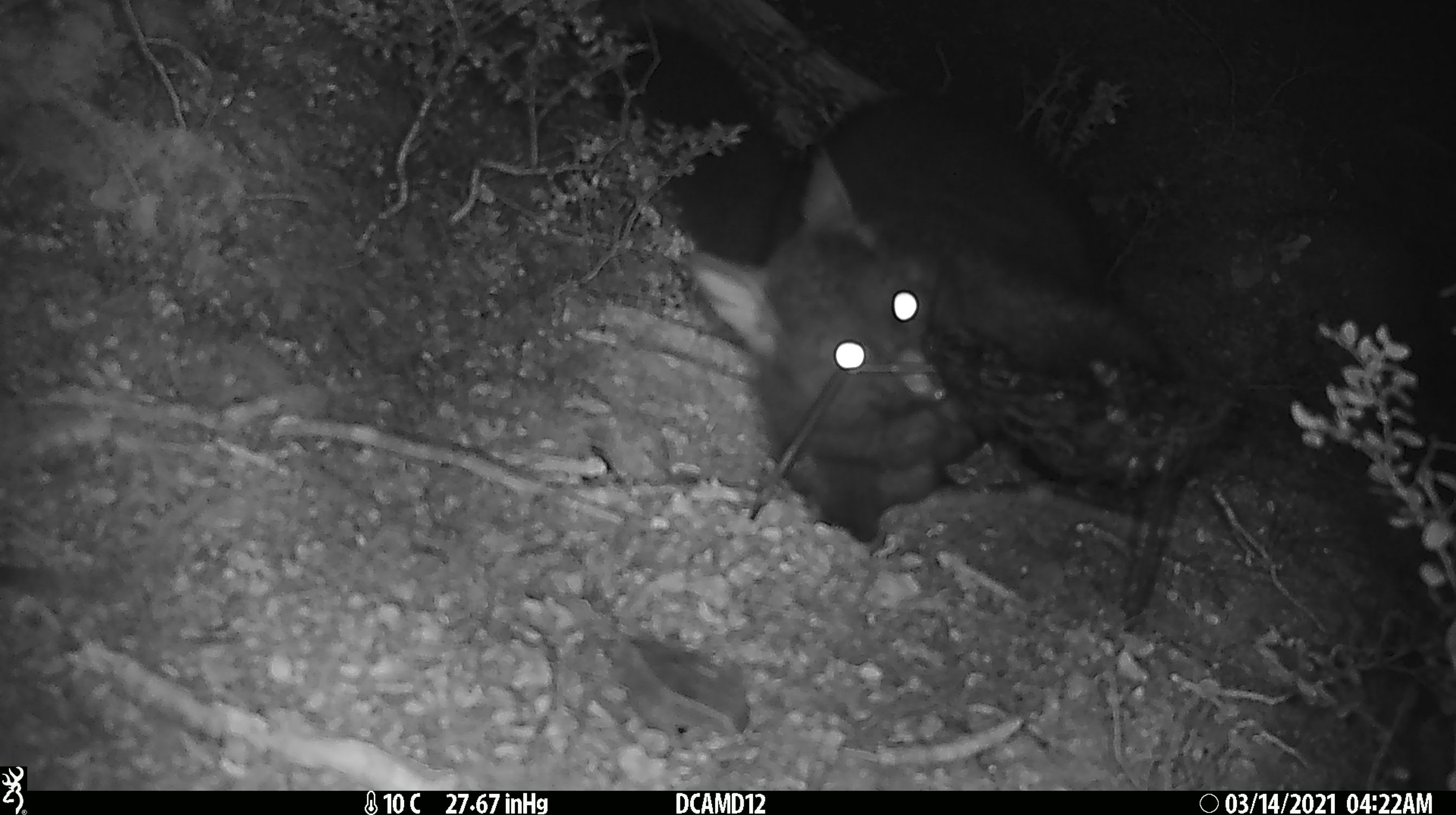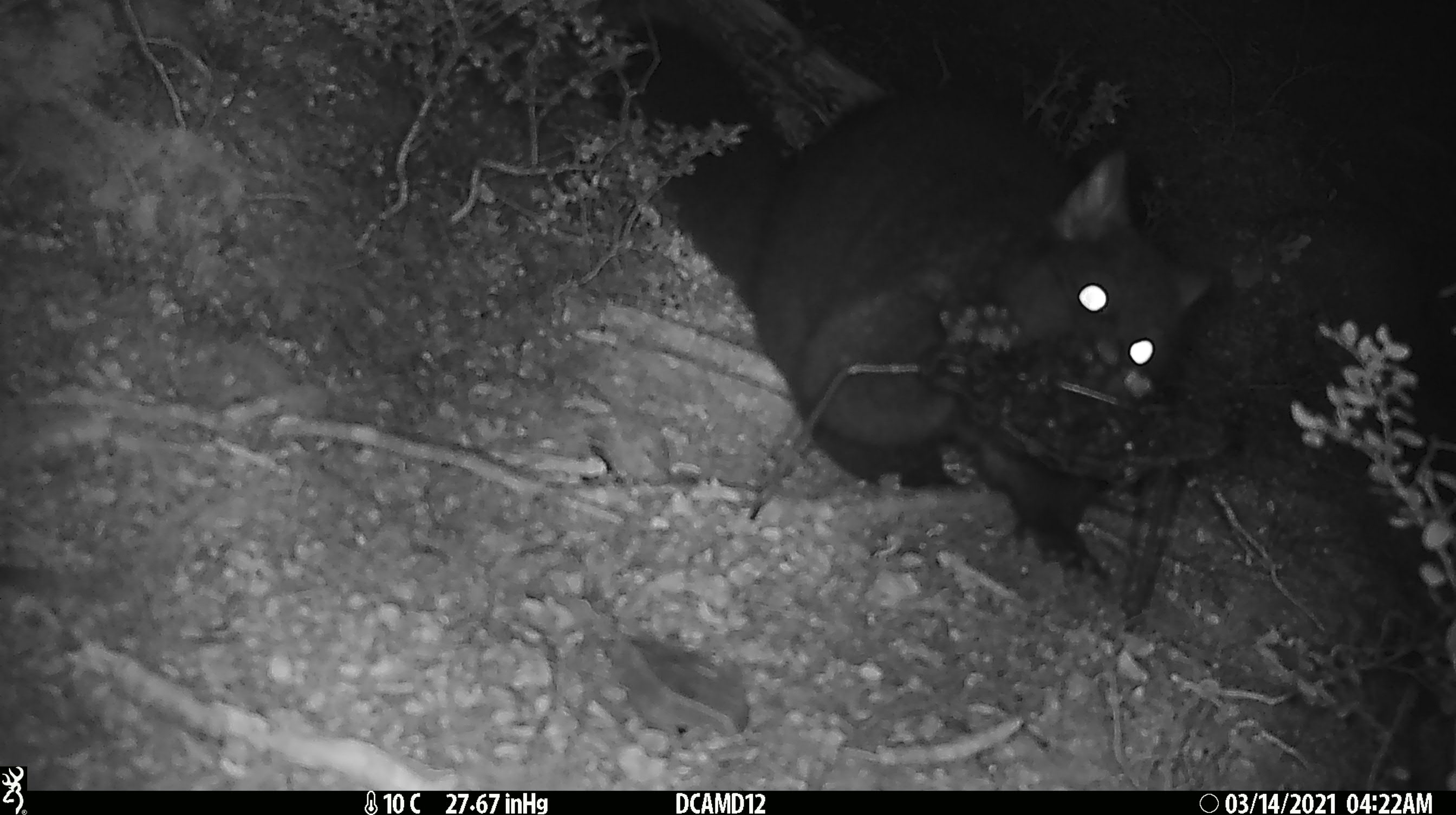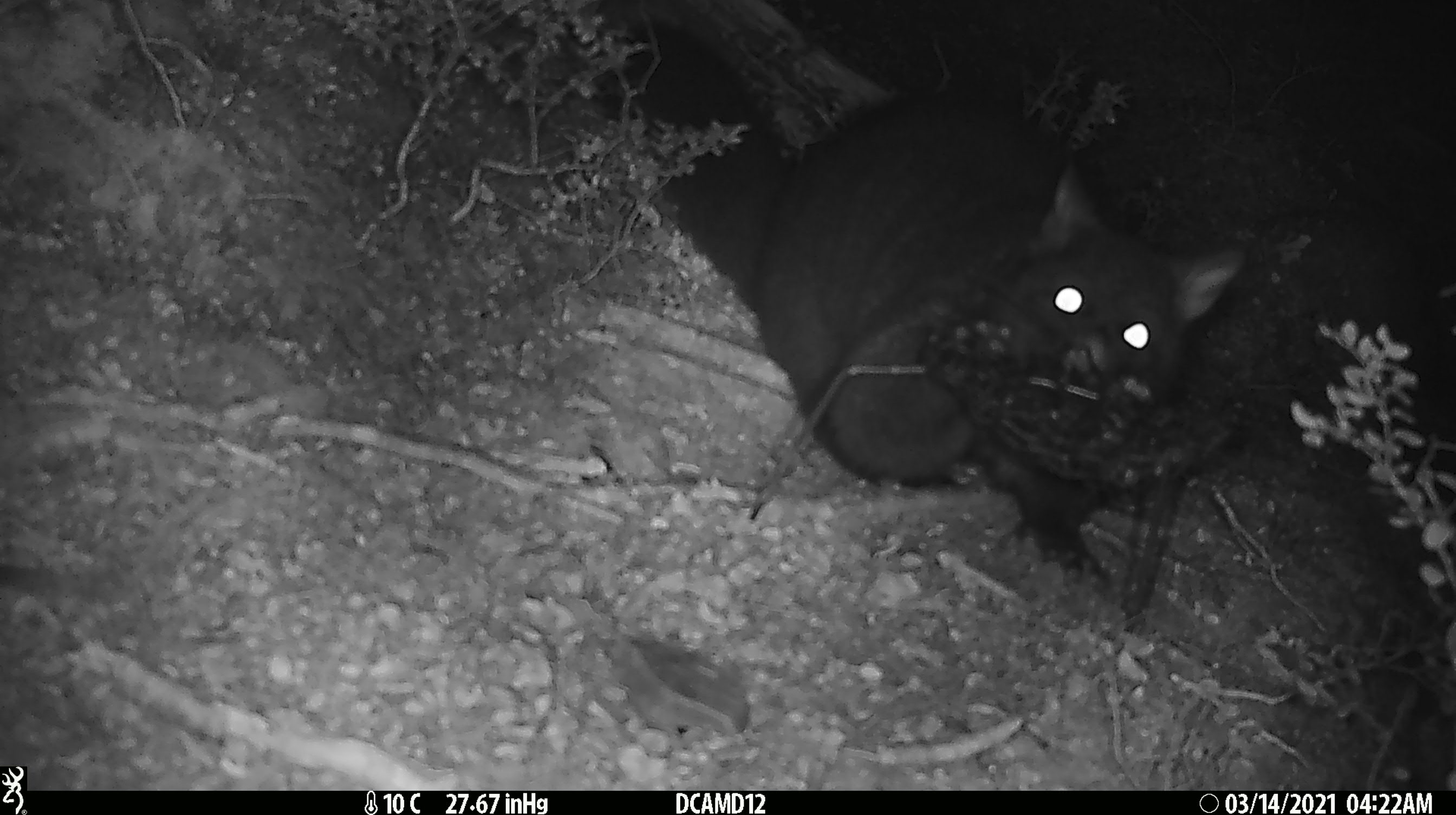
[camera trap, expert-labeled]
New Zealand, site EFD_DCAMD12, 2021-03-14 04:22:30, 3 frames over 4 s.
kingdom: Animalia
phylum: Chordata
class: Mammalia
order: Diprotodontia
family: Phalangeridae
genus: Trichosurus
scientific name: Trichosurus vulpecula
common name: common brushtail possum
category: possum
Possum (common brushtail possum) (Trichosurus vulpecula).